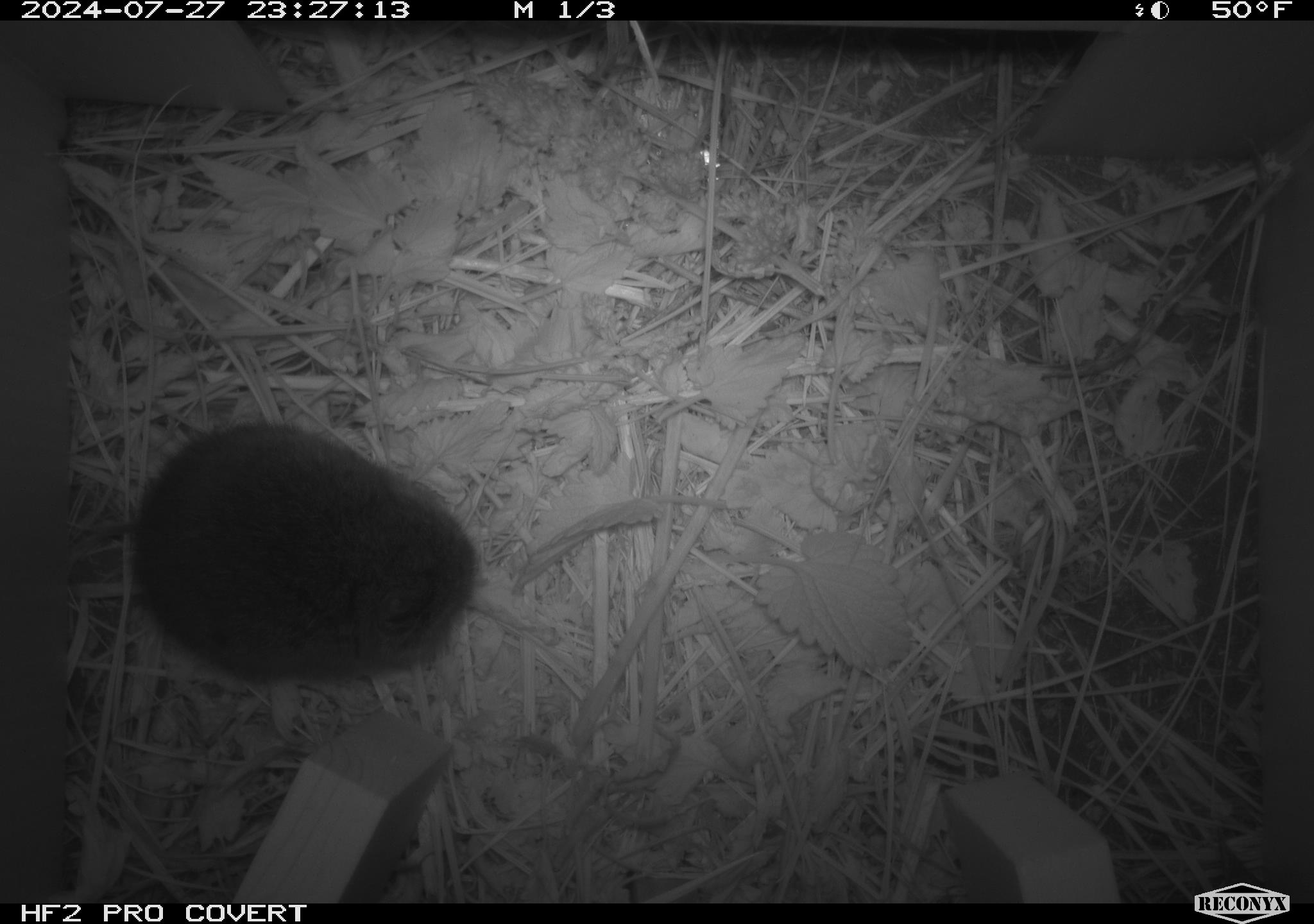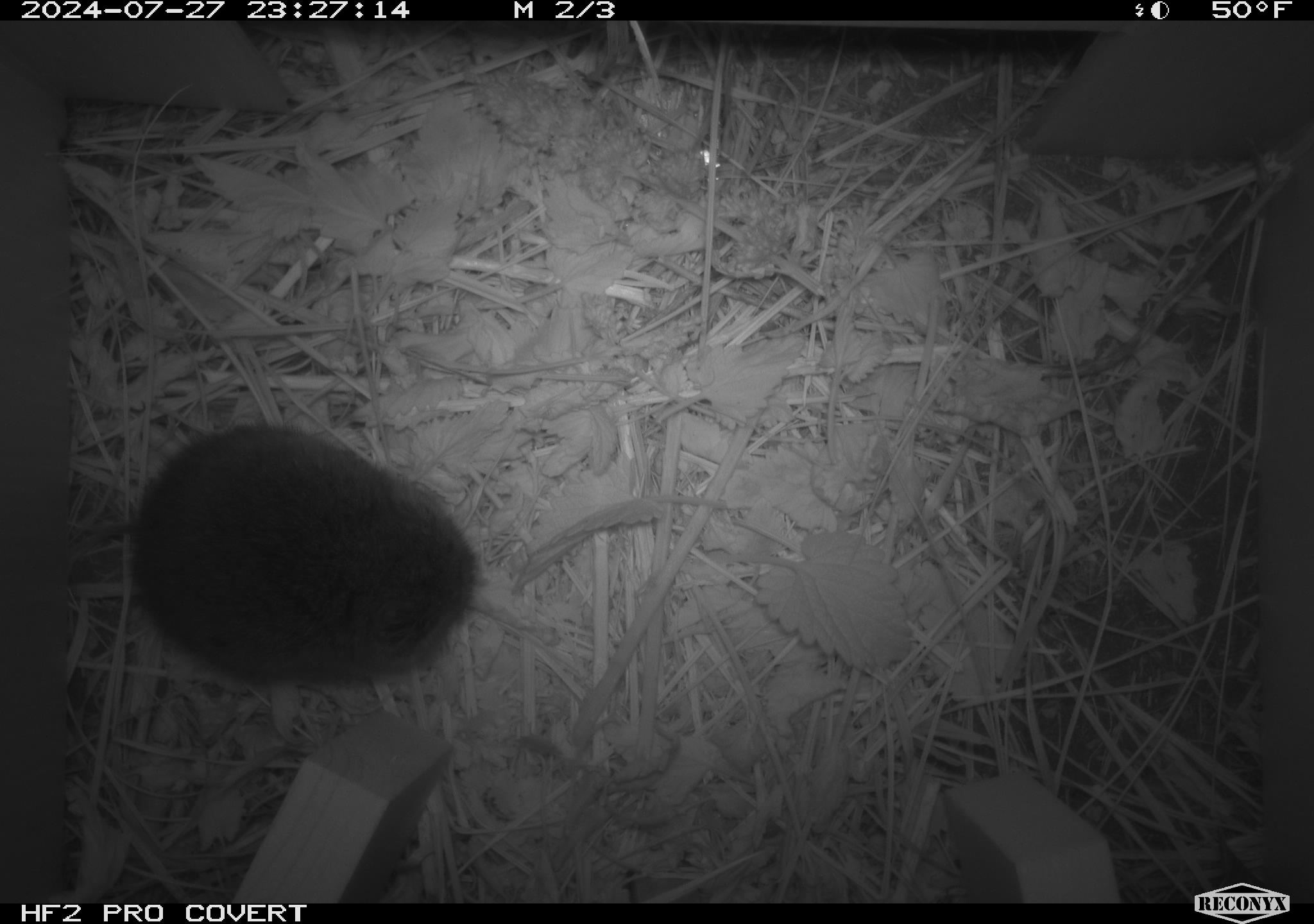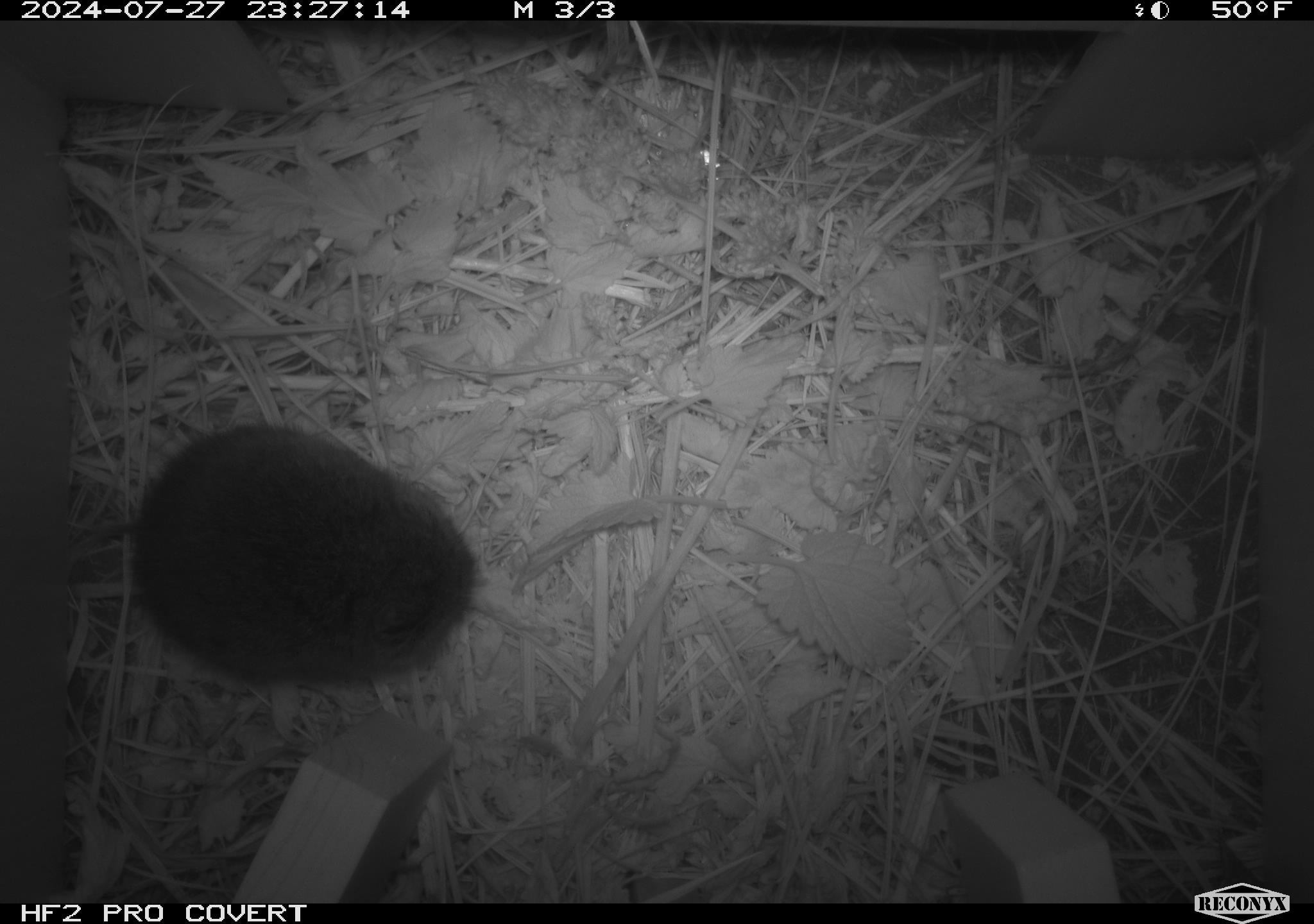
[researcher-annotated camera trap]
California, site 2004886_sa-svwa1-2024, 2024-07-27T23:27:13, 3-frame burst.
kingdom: Animalia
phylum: Chordata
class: Mammalia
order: Rodentia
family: Cricetidae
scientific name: Arvicolinae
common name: voles, lemmings, and muskrats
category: arvicolinae subfamily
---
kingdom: Animalia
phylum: Arthropoda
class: Malacostraca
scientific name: Malacostraca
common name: amphipods, crabs, isopods, krill, lobsters and shrimps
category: malacostracan